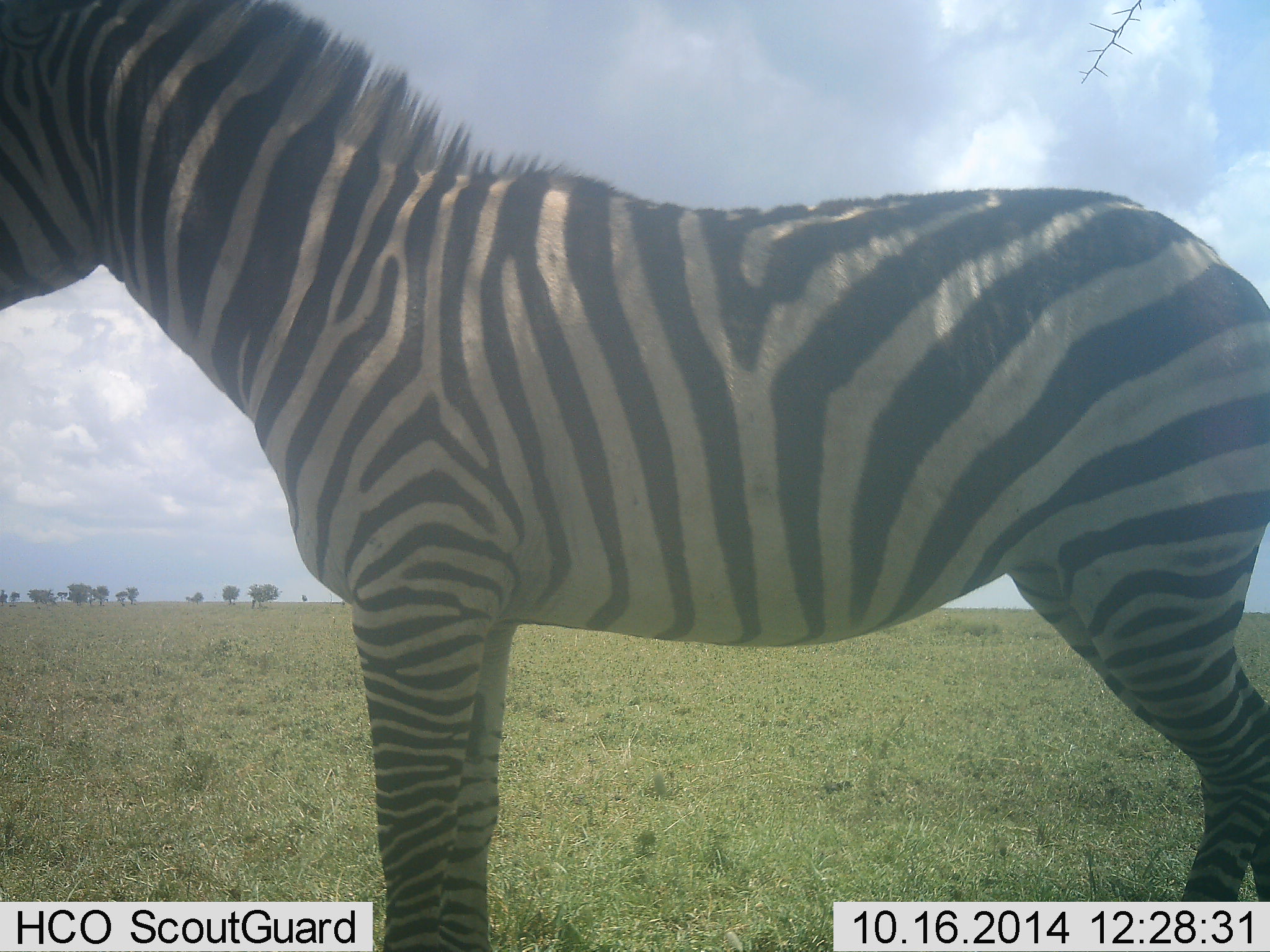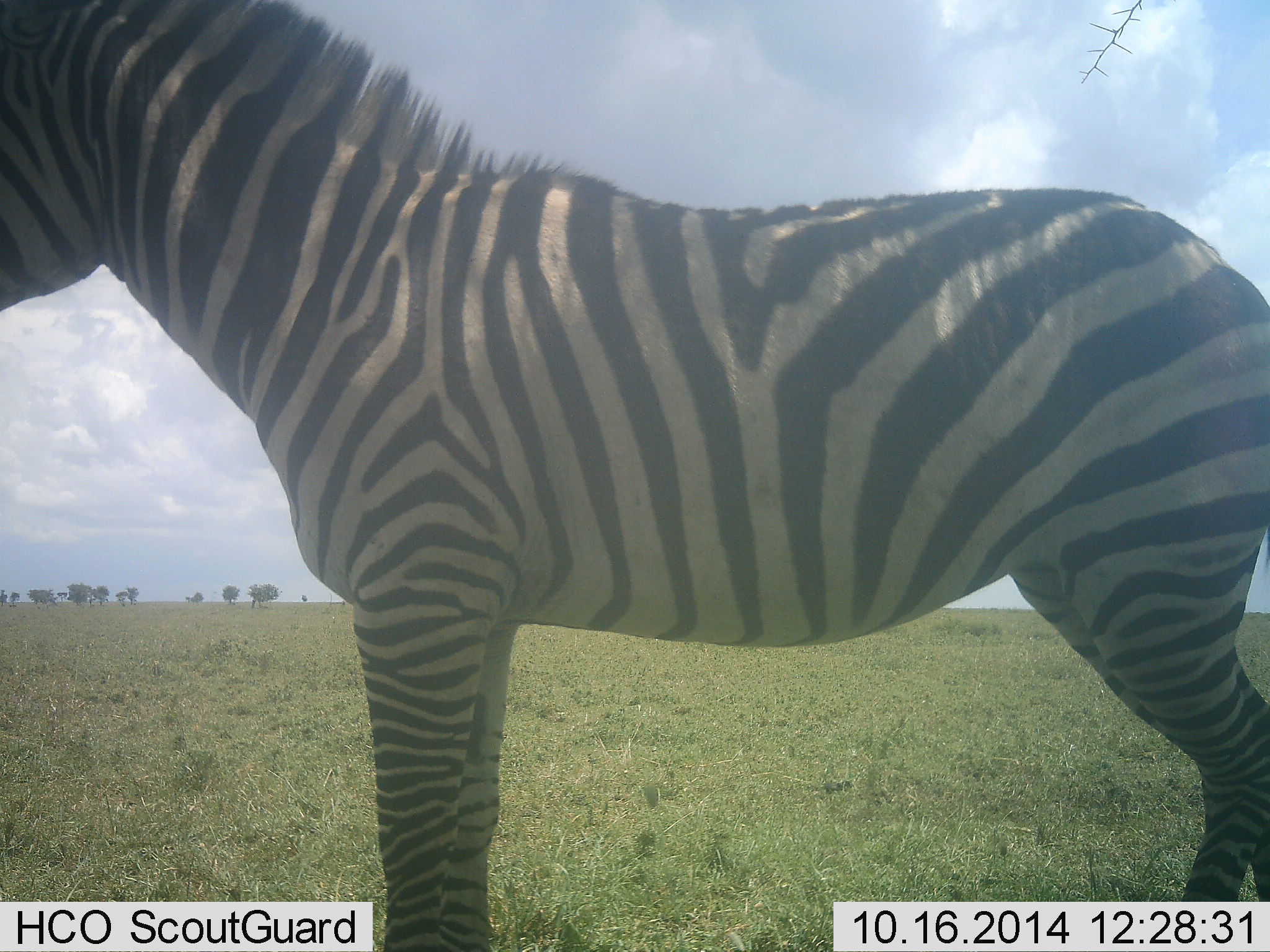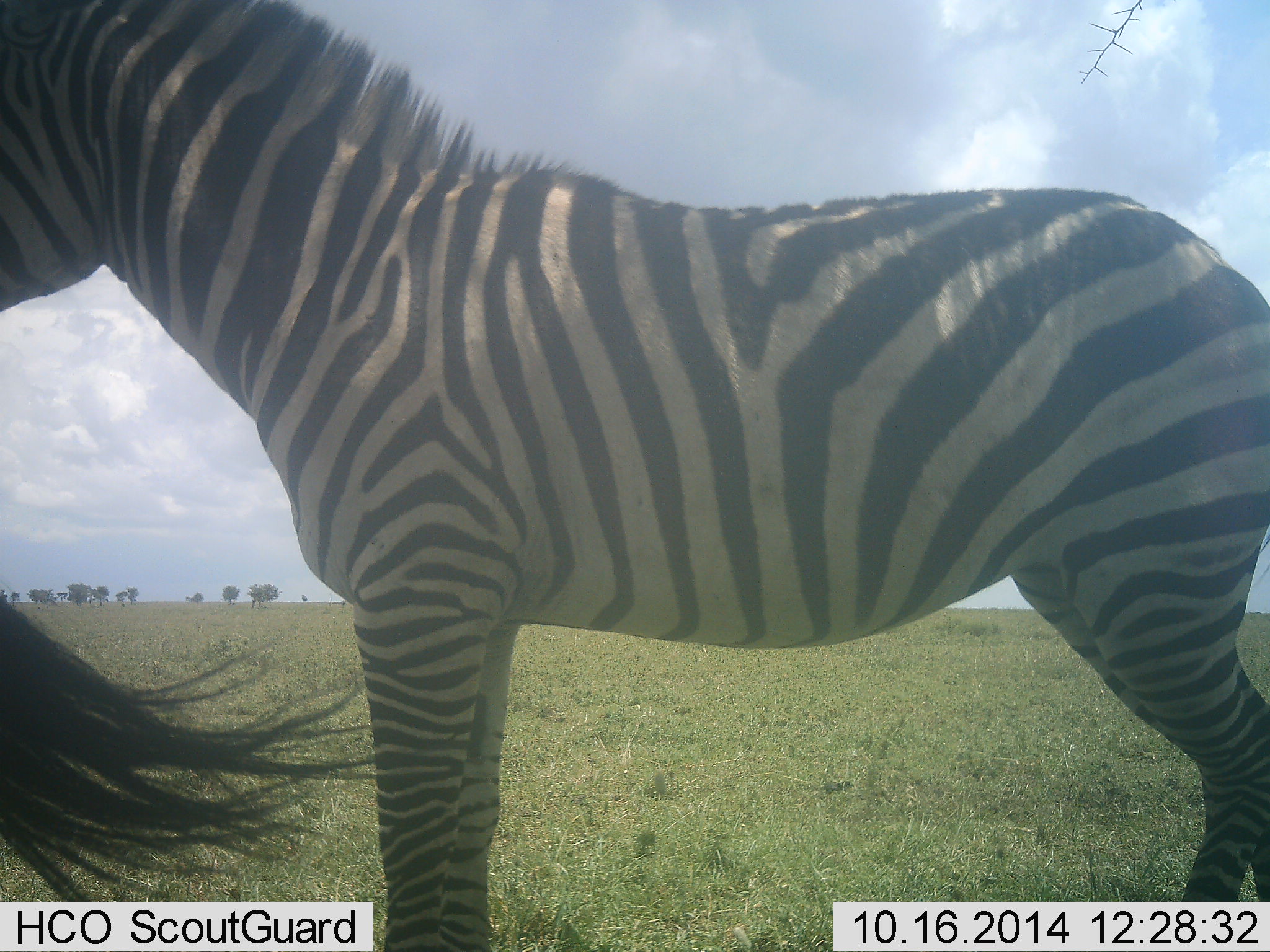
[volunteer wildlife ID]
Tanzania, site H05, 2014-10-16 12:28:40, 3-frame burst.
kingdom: Animalia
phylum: Chordata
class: Mammalia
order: Perissodactyla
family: Equidae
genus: Equus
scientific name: Equus quagga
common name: plains zebra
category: zebra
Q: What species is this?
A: Zebra (plains zebra) (Equus quagga).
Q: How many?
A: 2.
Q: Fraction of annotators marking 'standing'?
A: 100%.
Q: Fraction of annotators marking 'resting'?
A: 0%.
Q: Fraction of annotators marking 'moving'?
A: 0%.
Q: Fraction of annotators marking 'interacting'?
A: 0%.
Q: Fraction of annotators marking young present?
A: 0%.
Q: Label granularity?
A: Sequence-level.